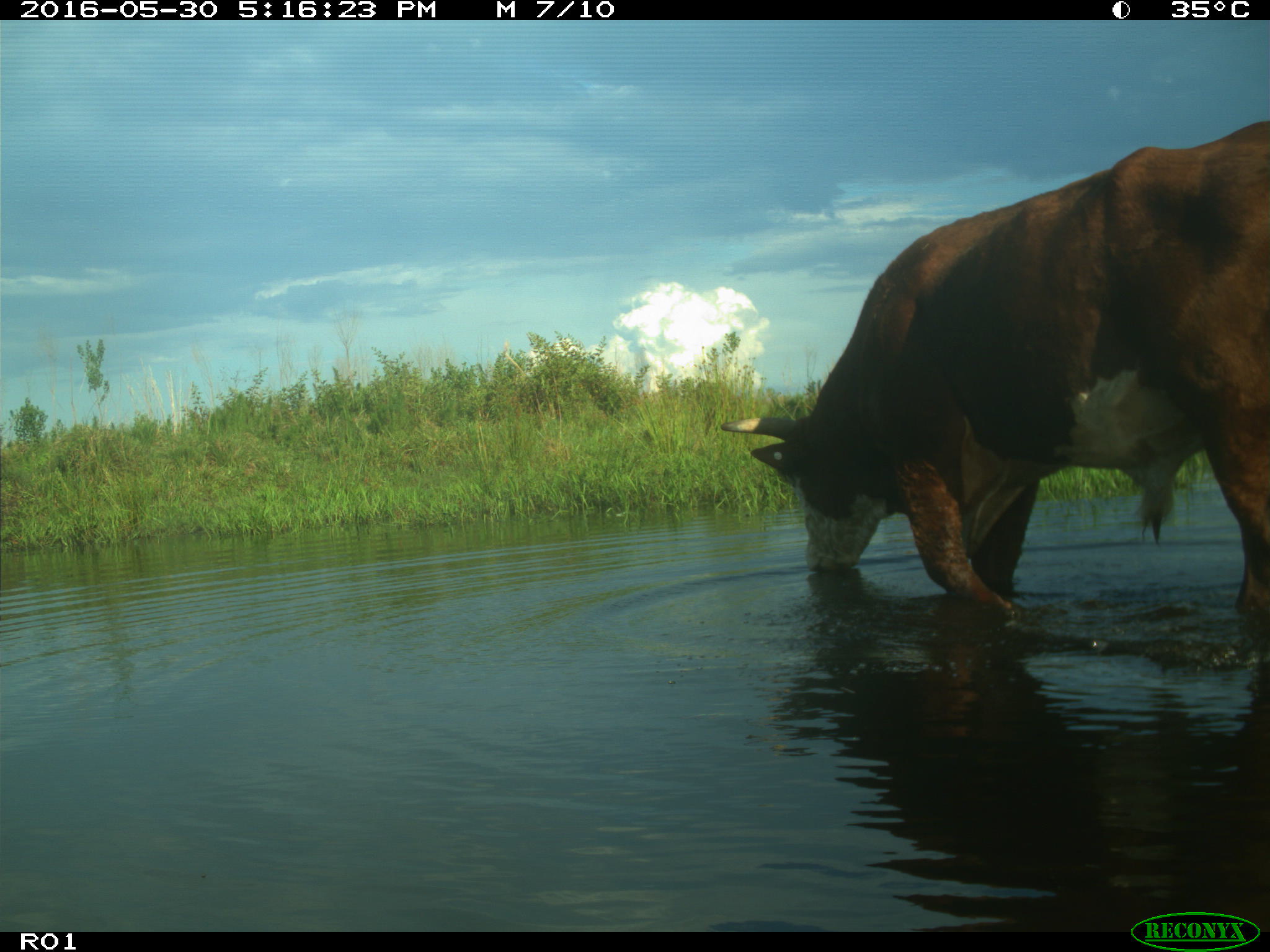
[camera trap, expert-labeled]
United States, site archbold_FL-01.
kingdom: Animalia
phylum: Chordata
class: Mammalia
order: Artiodactyla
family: Bovidae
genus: Bos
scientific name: Bos taurus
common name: domestic cow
Bos taurus (domestic cow).